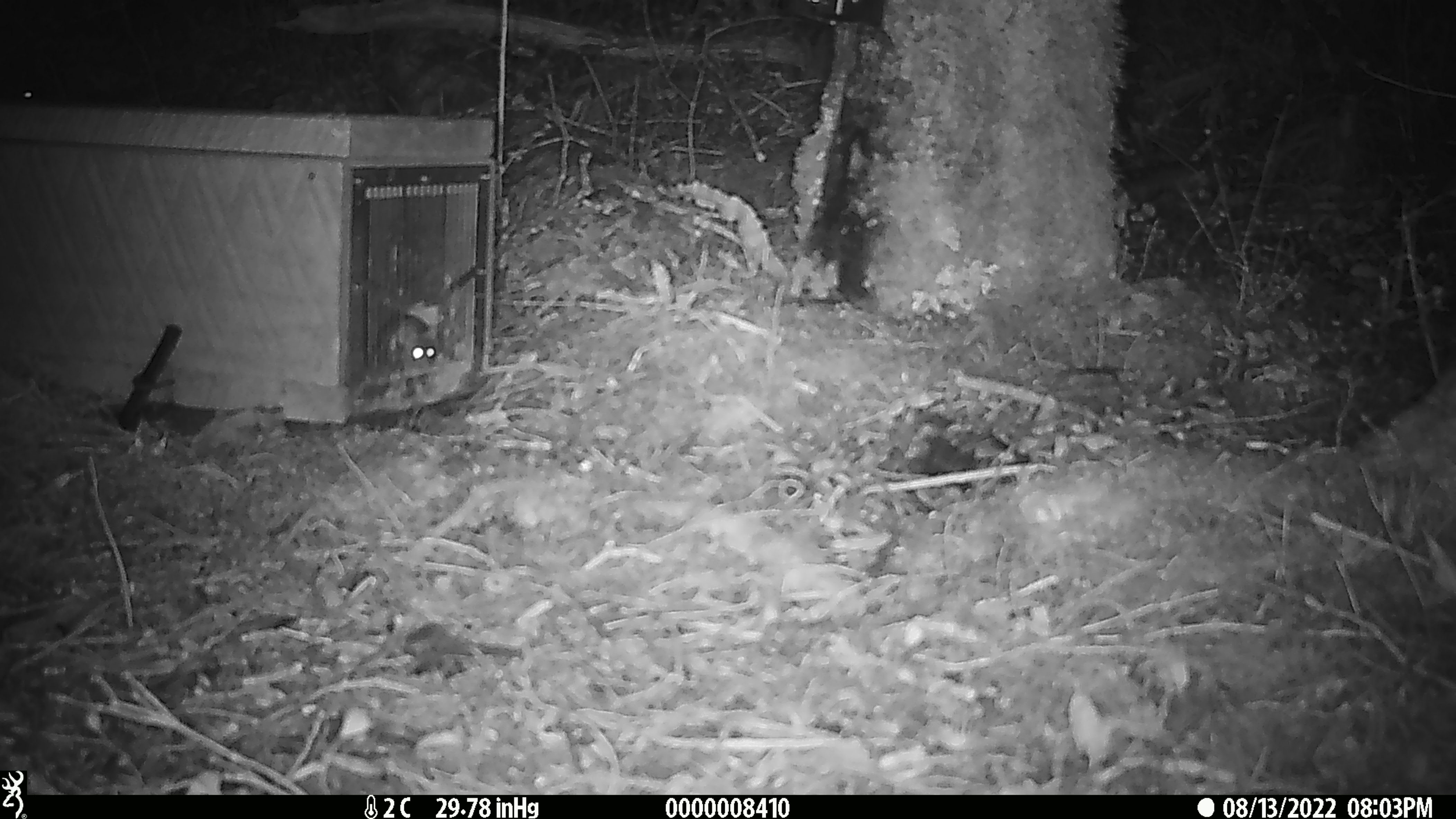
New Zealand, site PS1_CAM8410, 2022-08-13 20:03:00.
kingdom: Animalia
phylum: Chordata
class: Mammalia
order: Rodentia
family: Muridae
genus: Mus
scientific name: Mus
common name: mouse